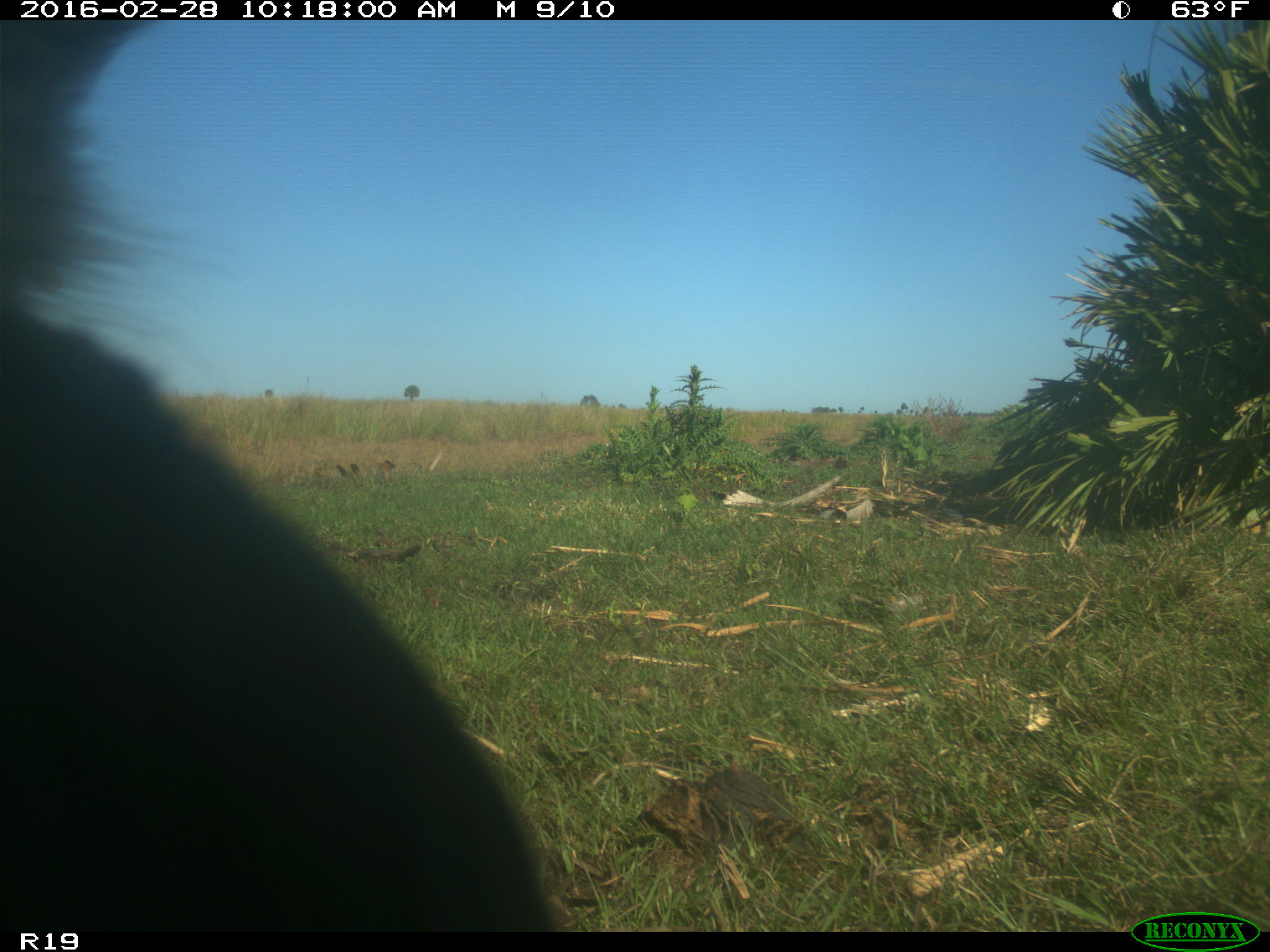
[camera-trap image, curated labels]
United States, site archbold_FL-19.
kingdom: Animalia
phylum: Chordata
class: Mammalia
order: Artiodactyla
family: Bovidae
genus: Bos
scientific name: Bos taurus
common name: domestic cow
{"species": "Bos taurus (domestic cow)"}